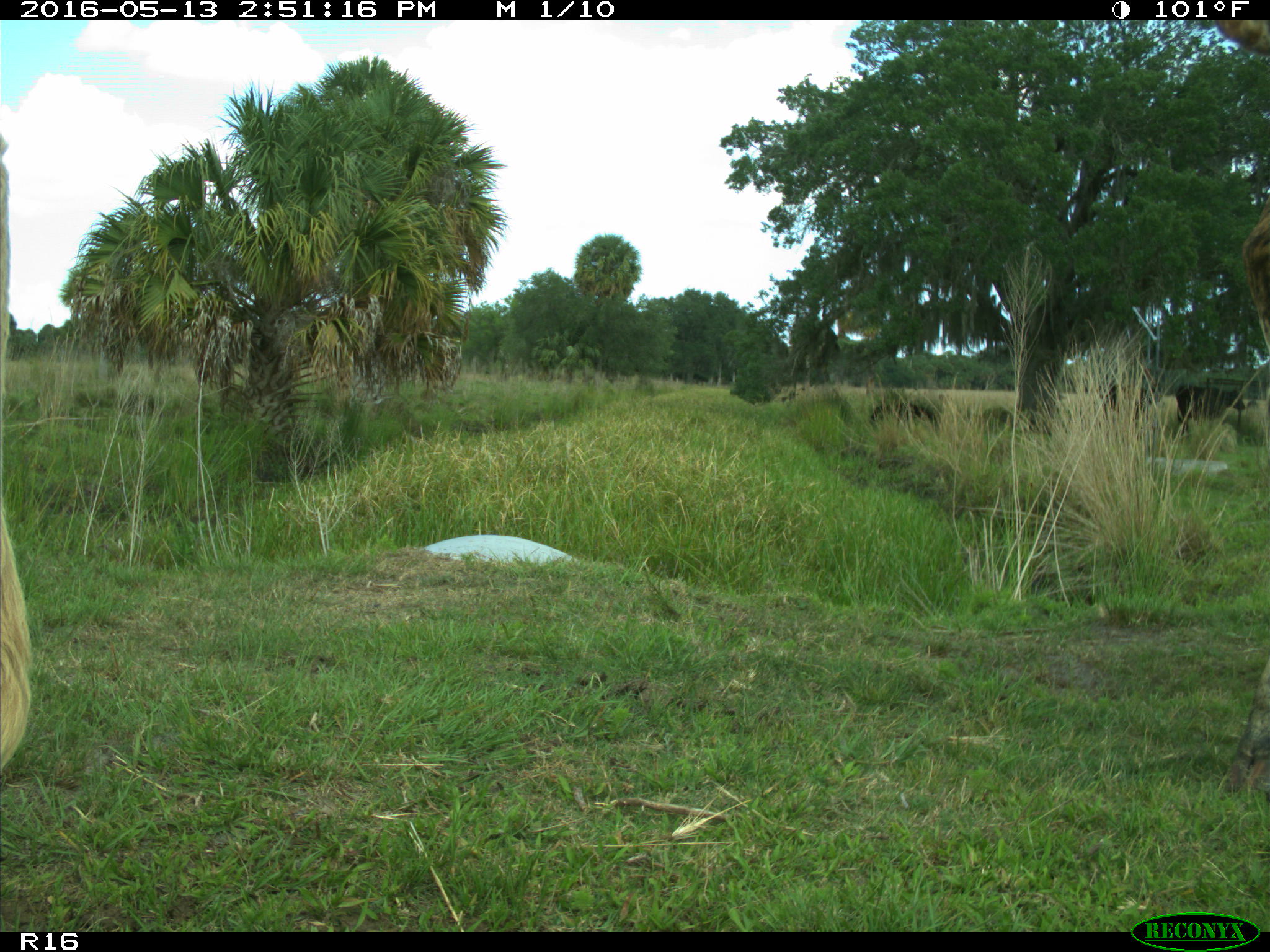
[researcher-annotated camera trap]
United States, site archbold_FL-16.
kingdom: Animalia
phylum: Chordata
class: Mammalia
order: Artiodactyla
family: Bovidae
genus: Bos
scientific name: Bos taurus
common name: domestic cow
Bos taurus (domestic cow).